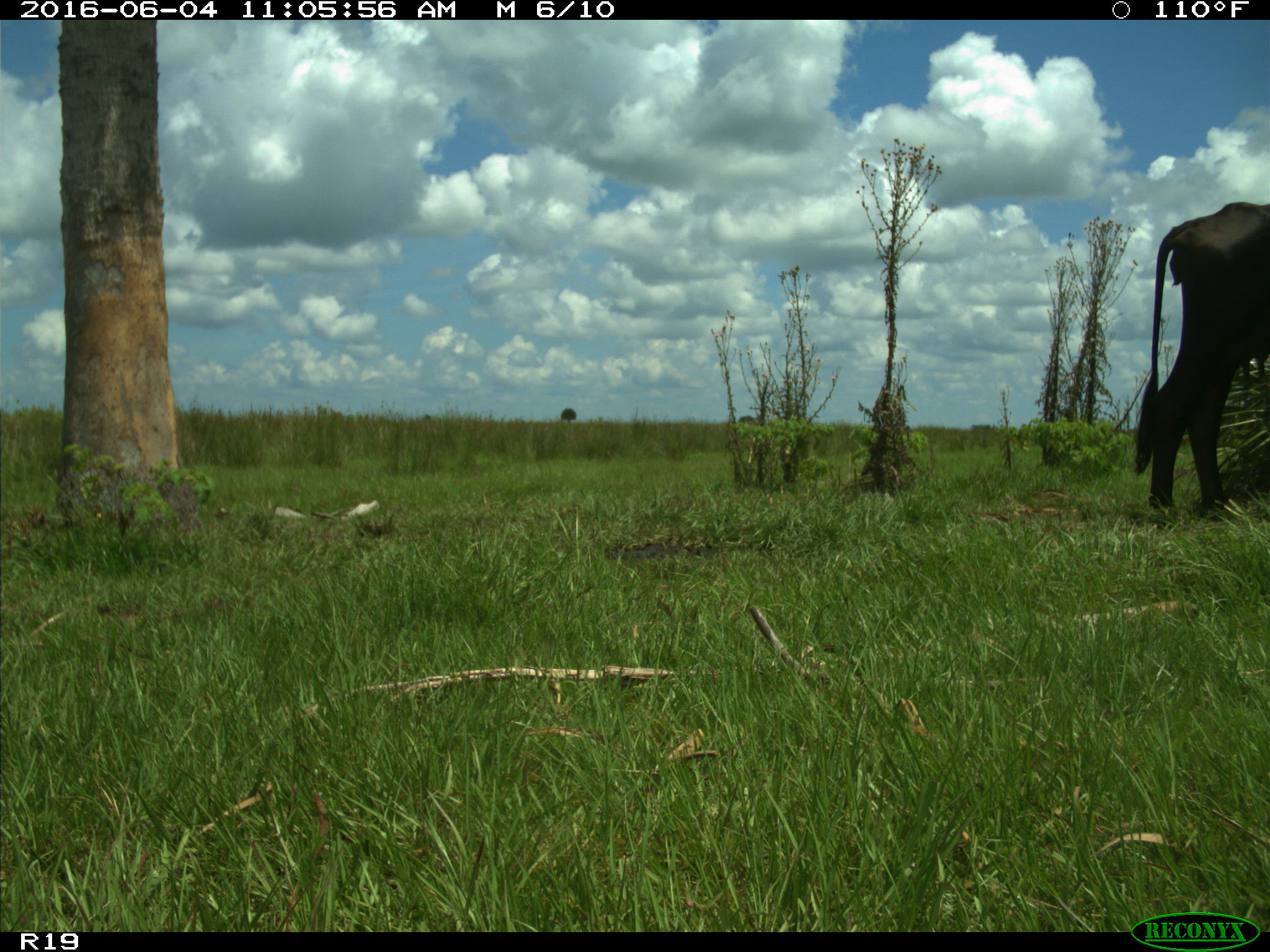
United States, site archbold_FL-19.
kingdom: Animalia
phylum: Chordata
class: Mammalia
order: Artiodactyla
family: Bovidae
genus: Bos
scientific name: Bos taurus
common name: domestic cow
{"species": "Bos taurus (domestic cow)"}